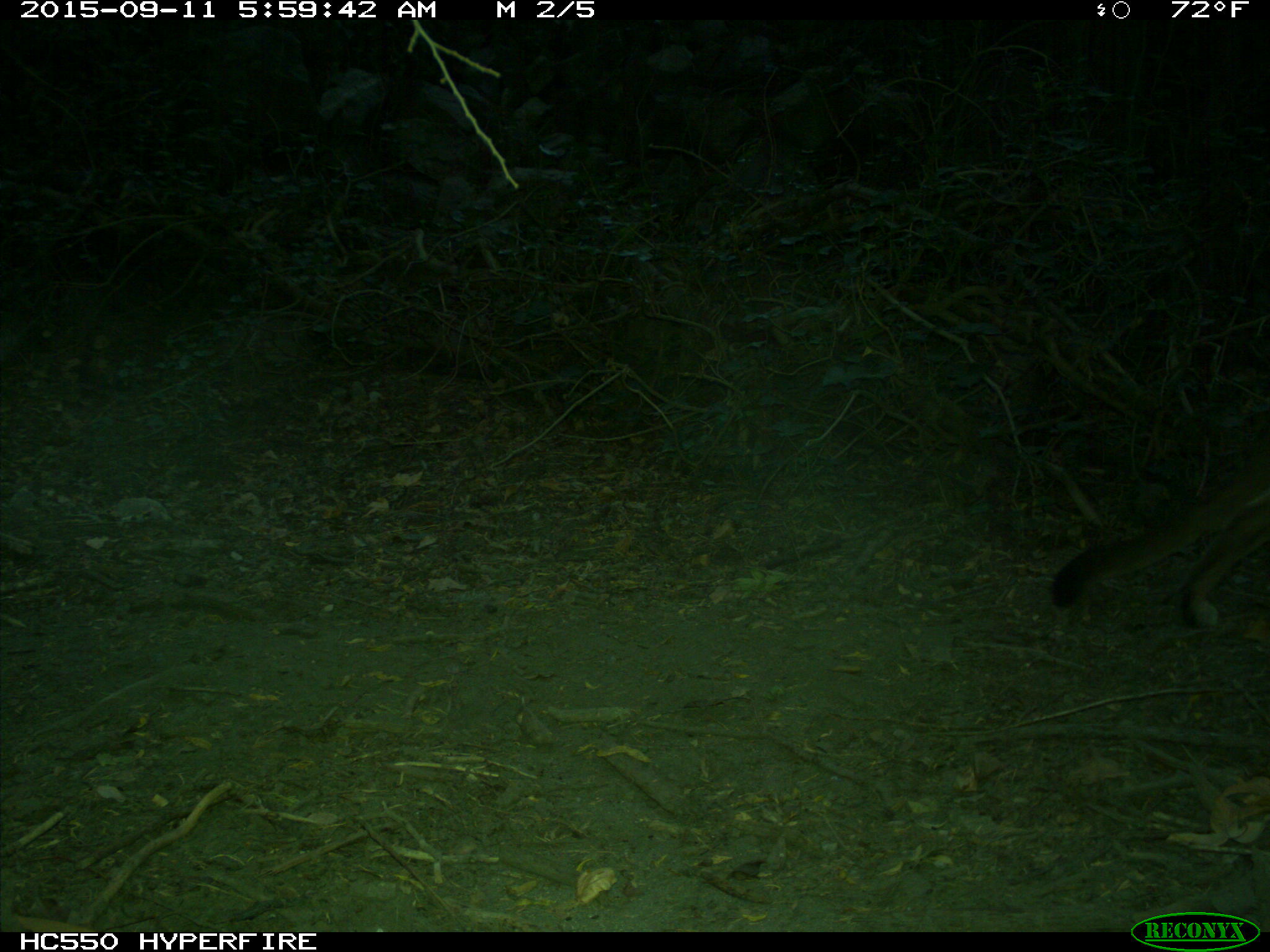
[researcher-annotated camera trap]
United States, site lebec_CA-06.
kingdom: Animalia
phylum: Chordata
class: Mammalia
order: Carnivora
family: Felidae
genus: Puma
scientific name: Puma concolor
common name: mountain lion